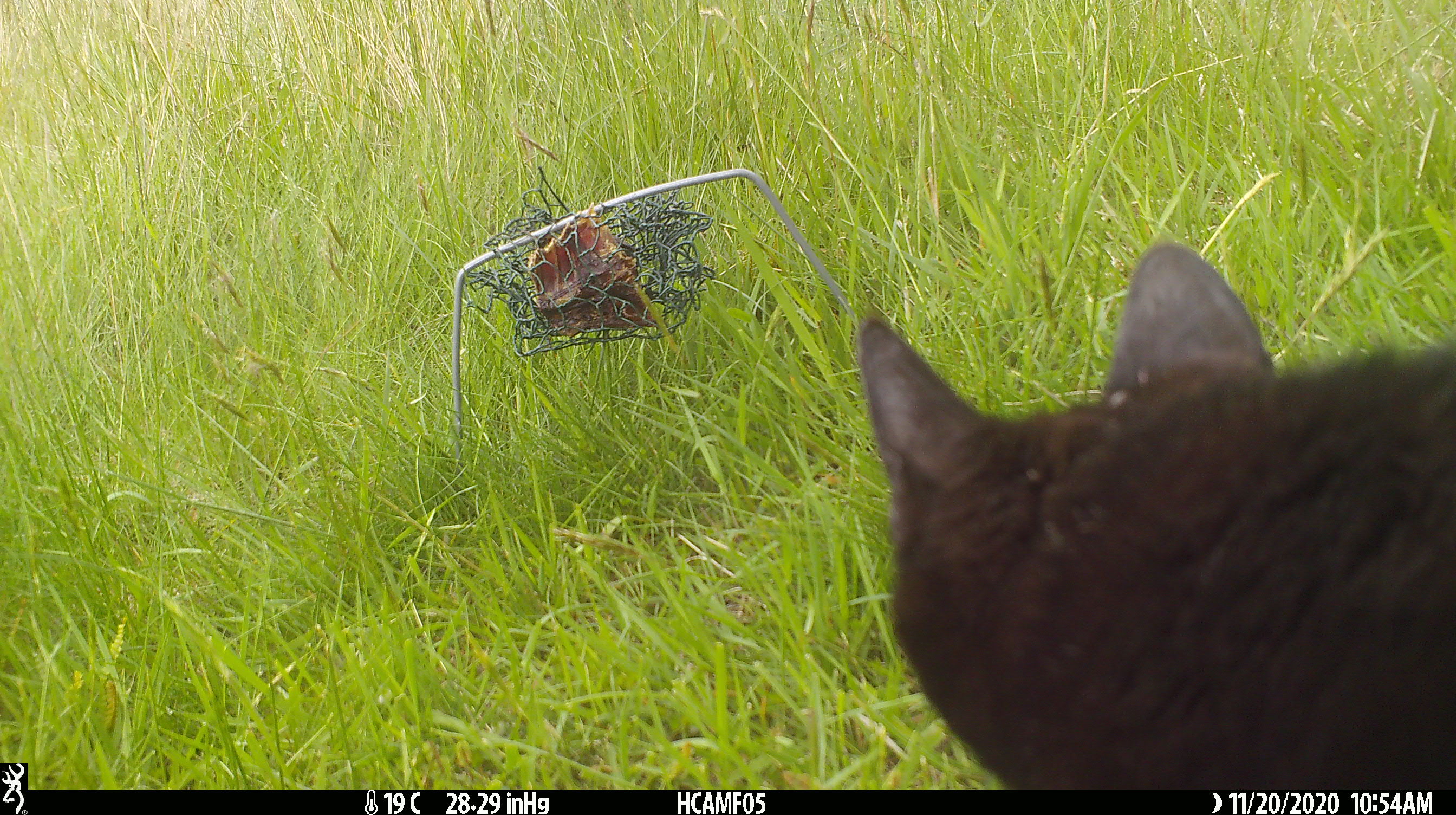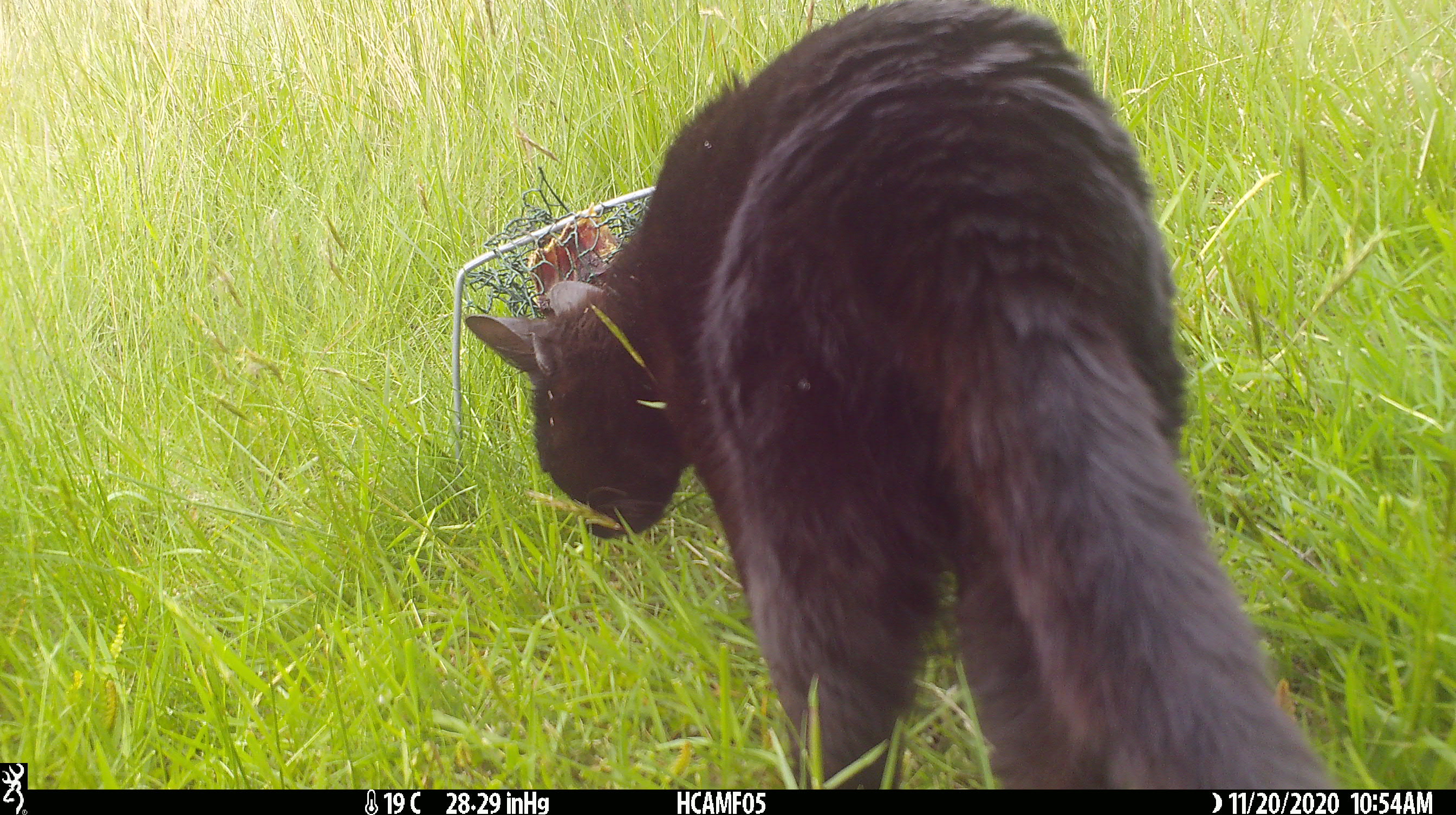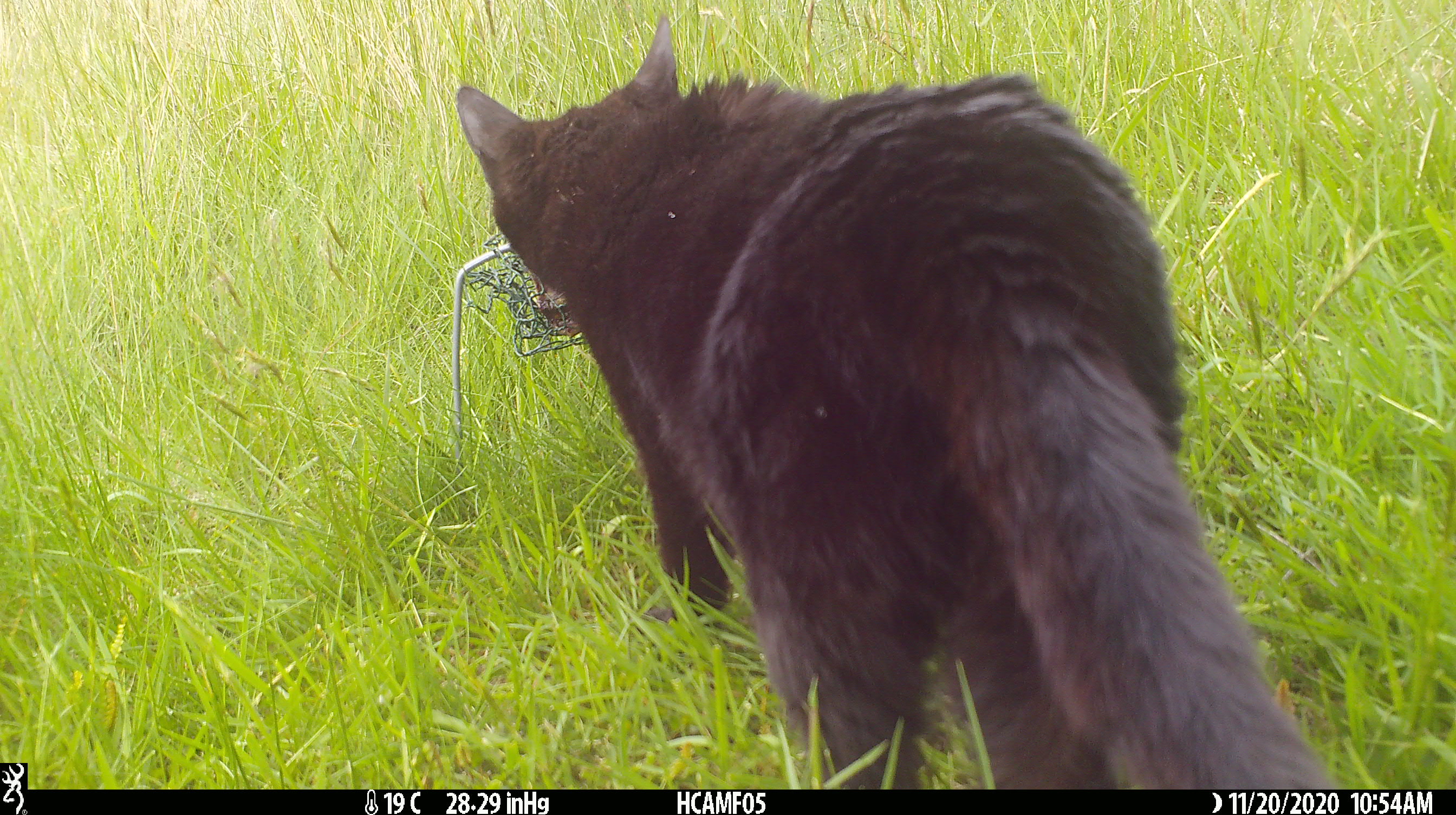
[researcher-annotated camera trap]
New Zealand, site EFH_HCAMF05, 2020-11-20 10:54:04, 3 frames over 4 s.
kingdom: Animalia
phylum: Chordata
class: Mammalia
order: Carnivora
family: Felidae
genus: Felis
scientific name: Felis catus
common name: domestic cat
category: cat